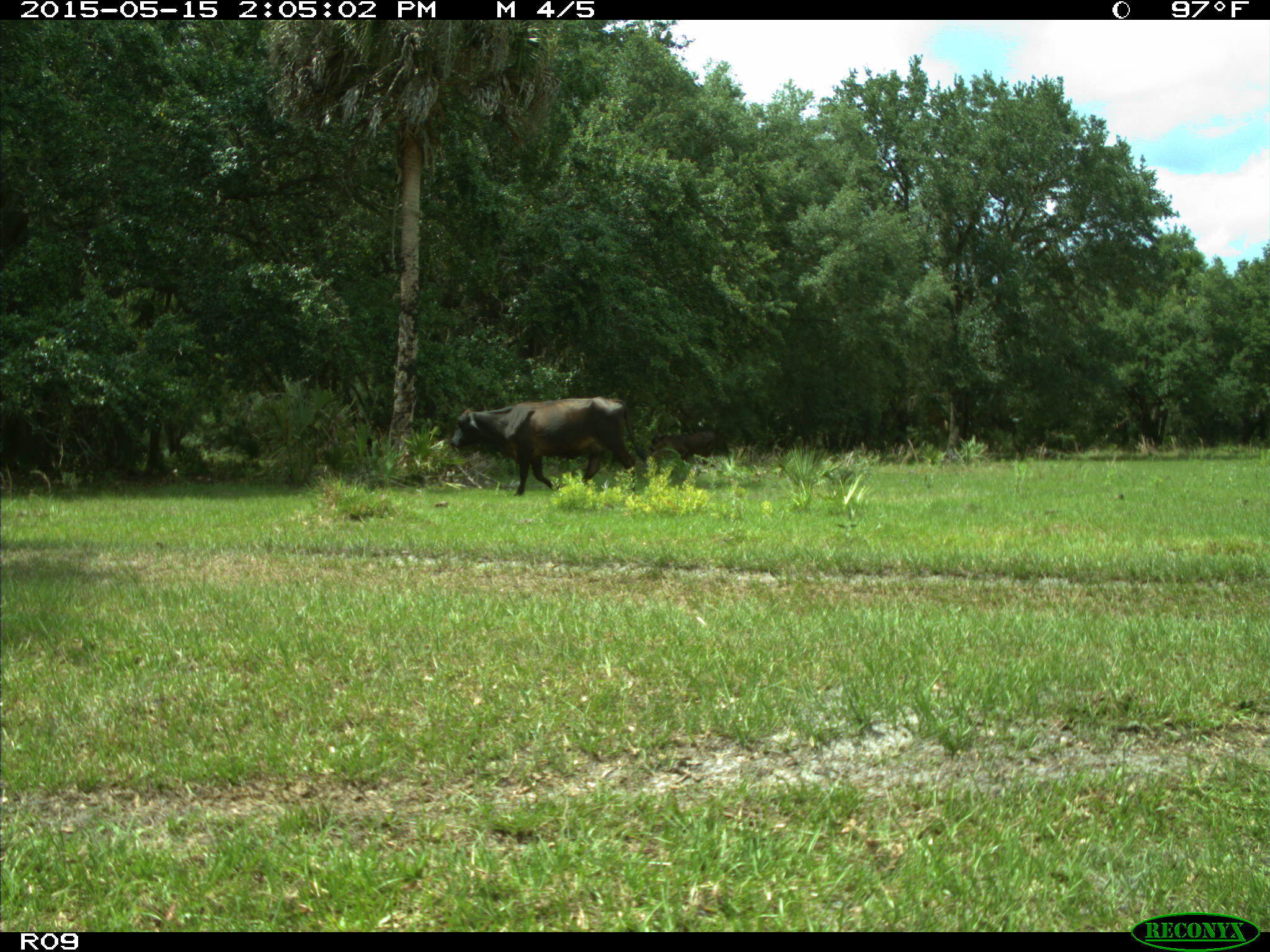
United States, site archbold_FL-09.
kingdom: Animalia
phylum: Chordata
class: Mammalia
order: Artiodactyla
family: Bovidae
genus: Bos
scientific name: Bos taurus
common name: domestic cow